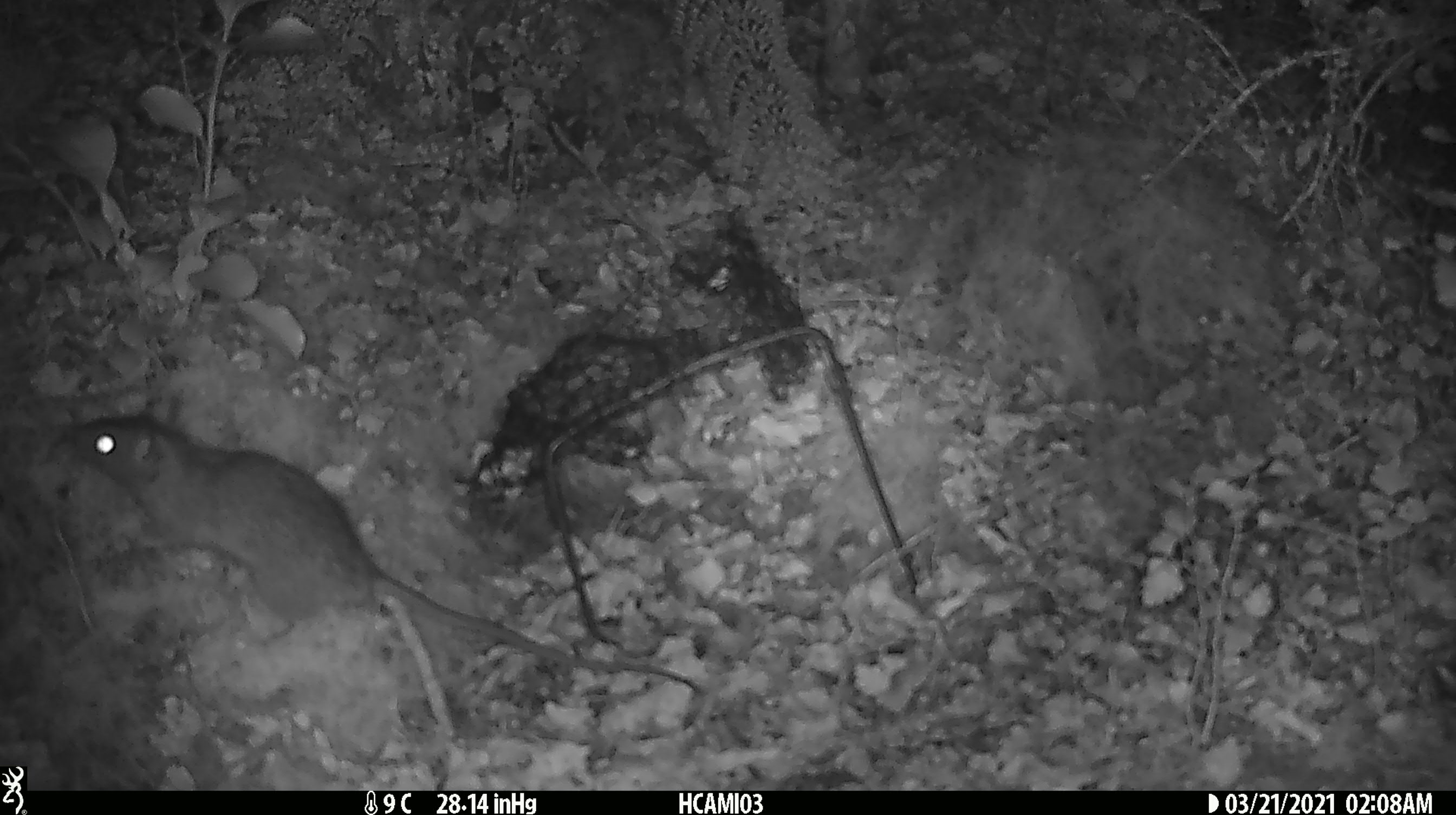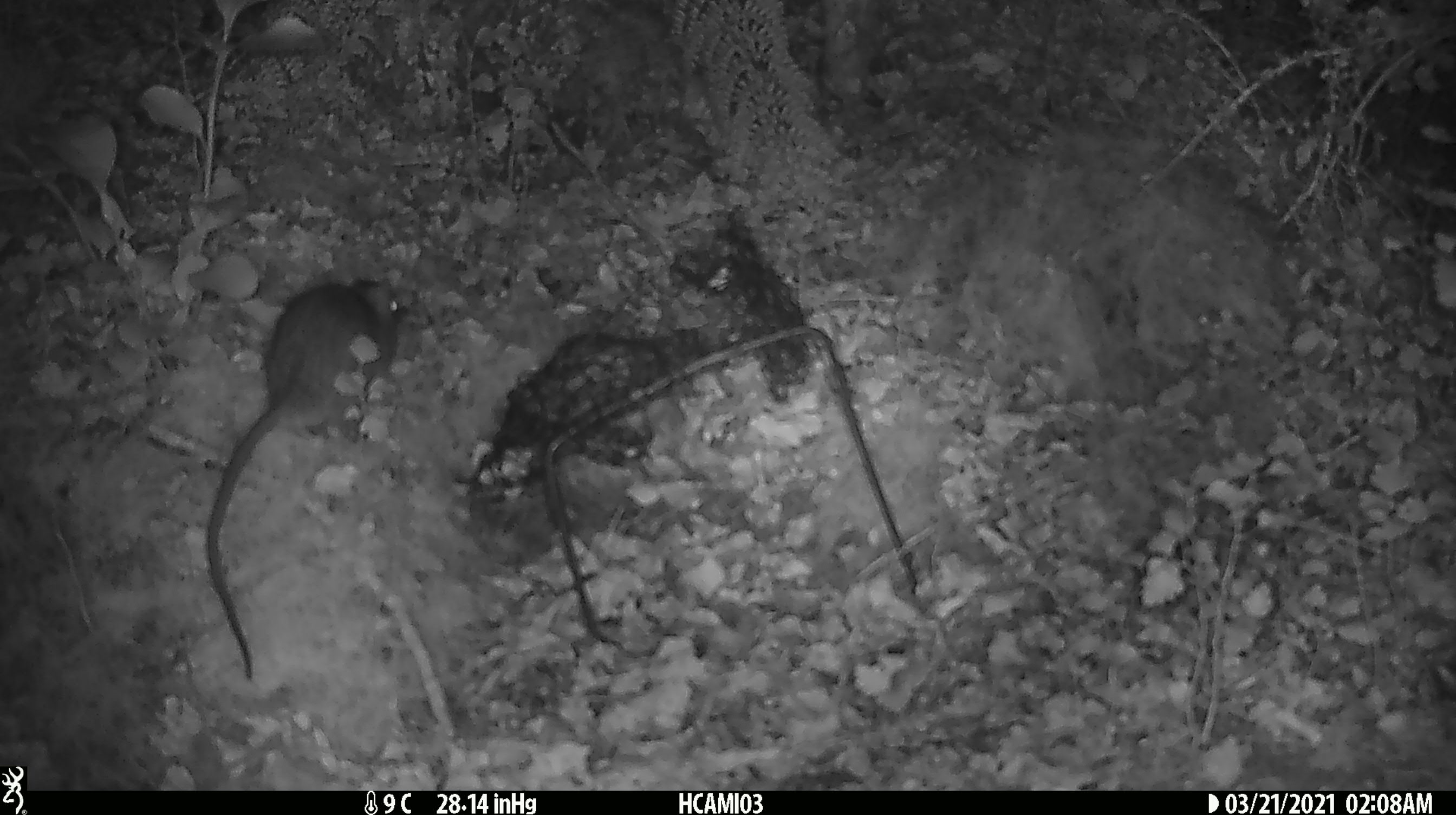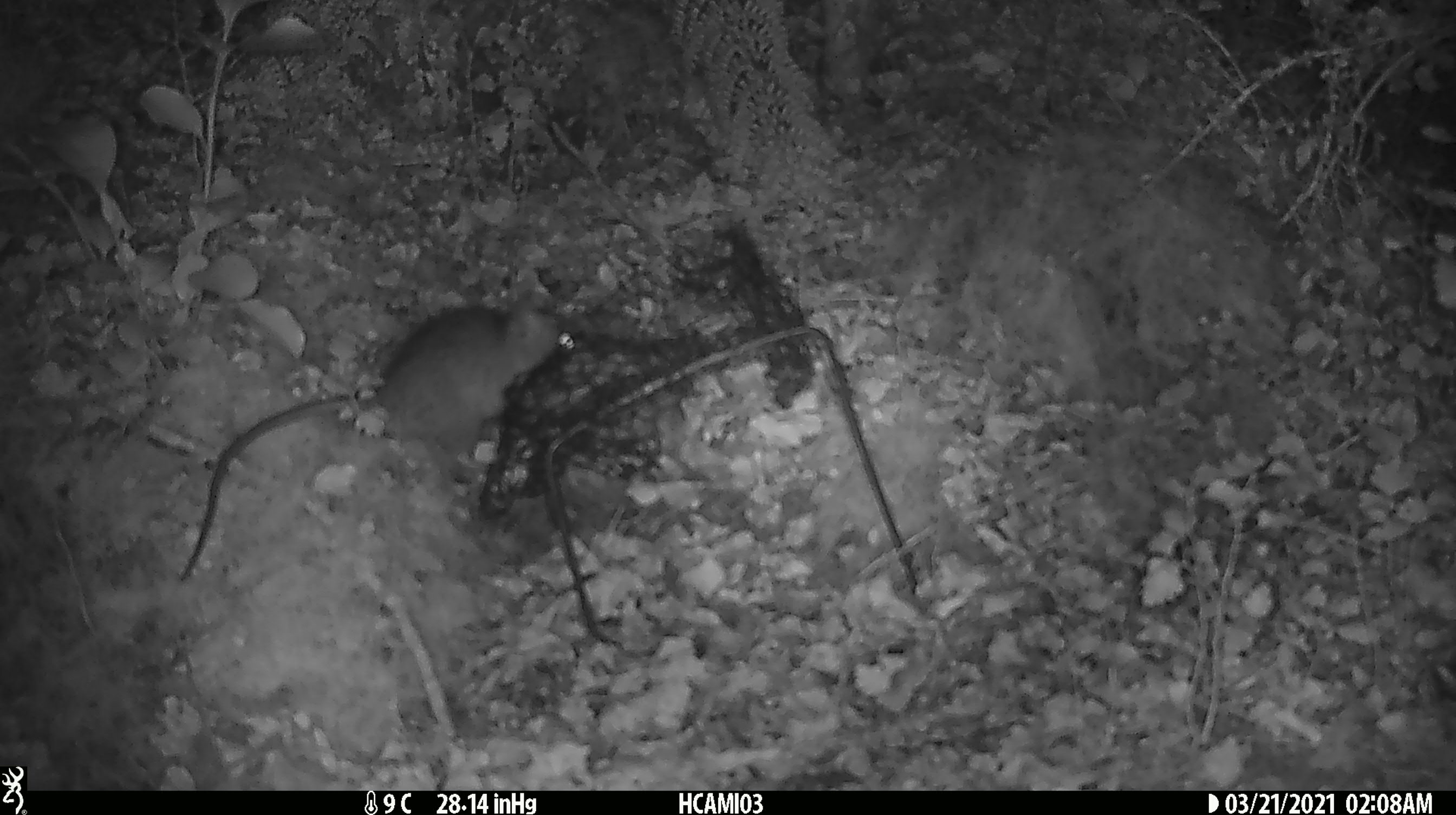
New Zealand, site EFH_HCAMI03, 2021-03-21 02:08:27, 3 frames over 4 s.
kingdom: Animalia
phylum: Chordata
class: Mammalia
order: Rodentia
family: Muridae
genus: Rattus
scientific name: Rattus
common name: rat